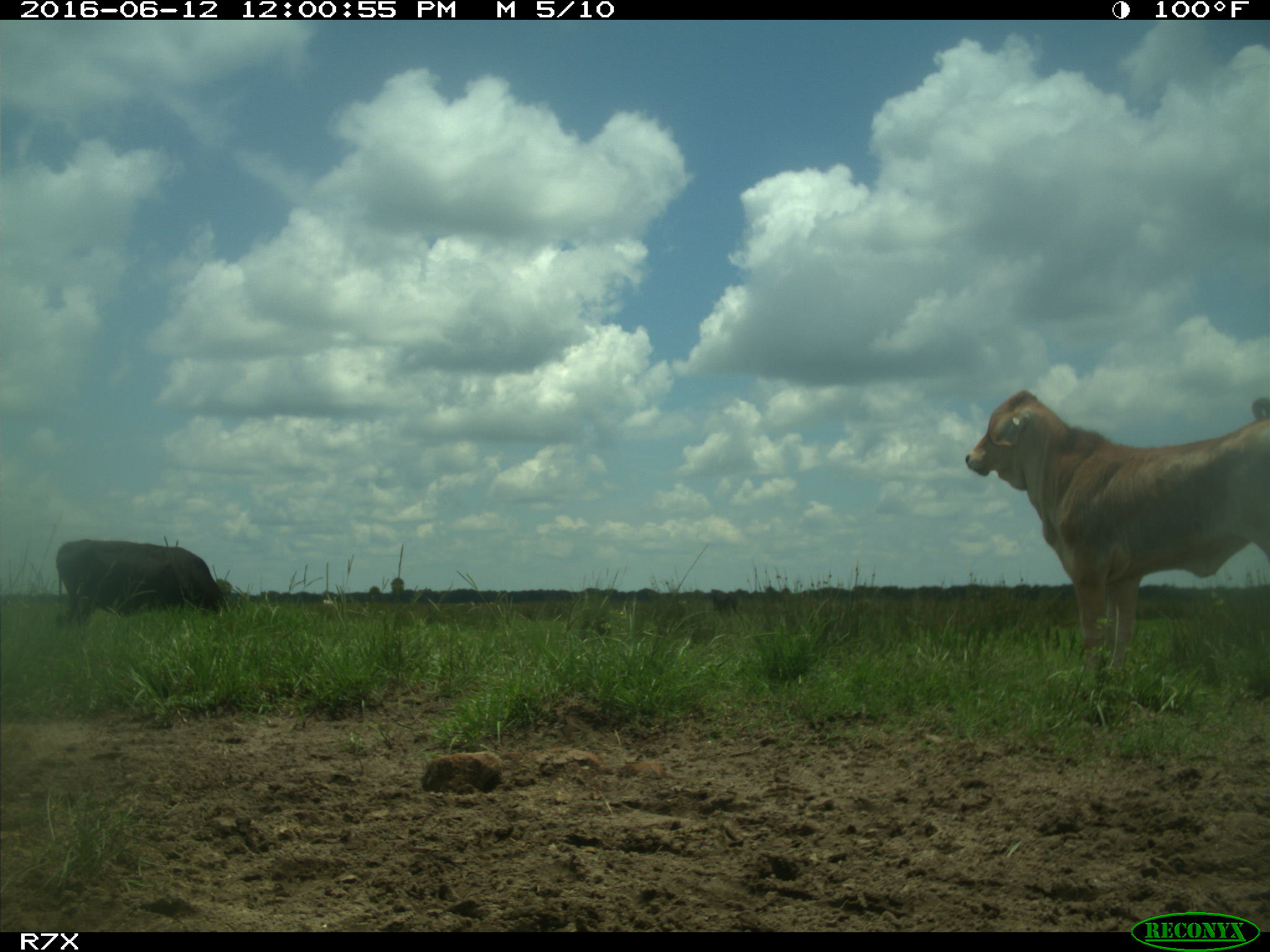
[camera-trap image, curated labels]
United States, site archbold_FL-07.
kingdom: Animalia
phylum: Chordata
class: Mammalia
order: Artiodactyla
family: Bovidae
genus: Bos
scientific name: Bos taurus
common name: domestic cow